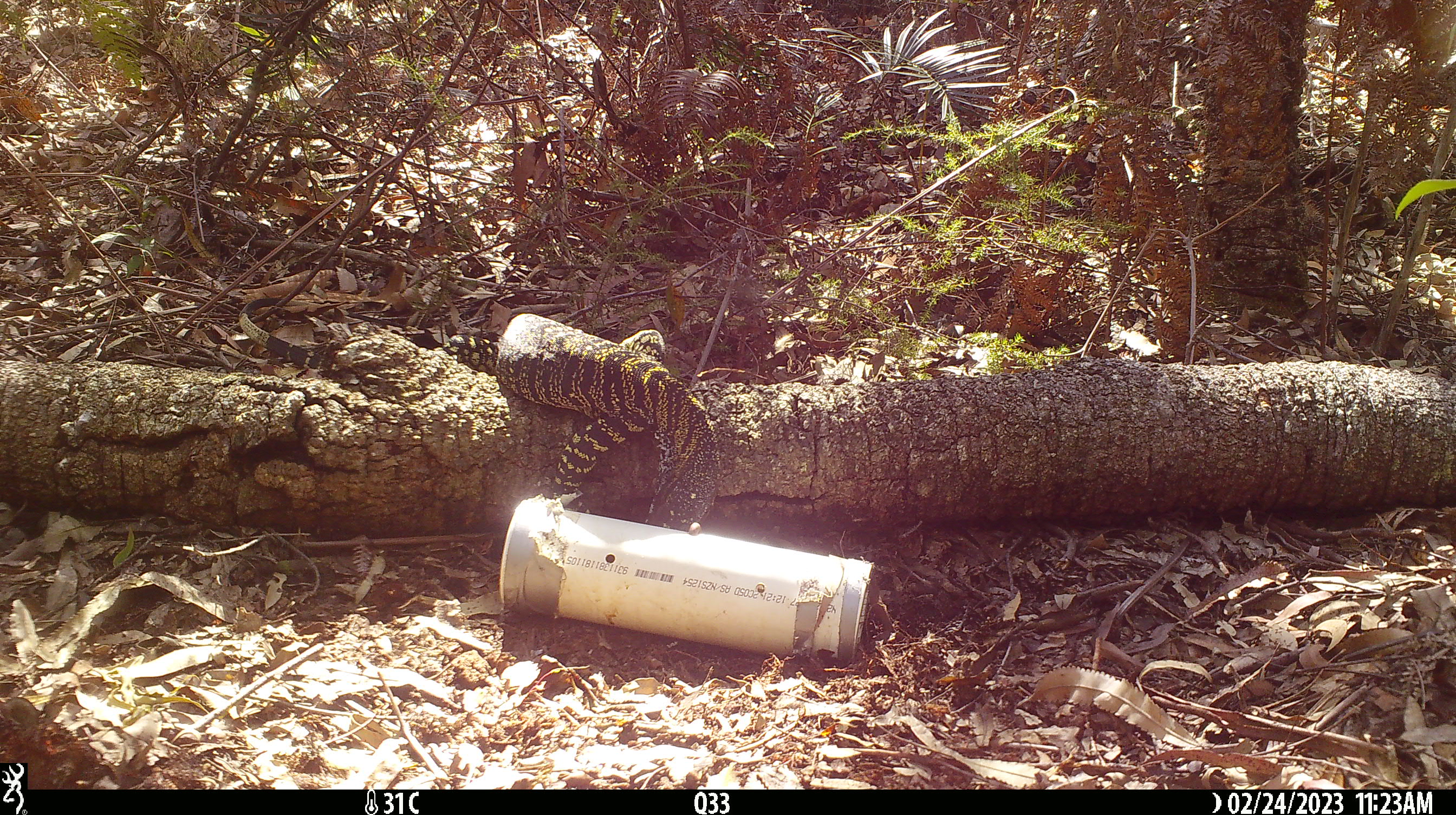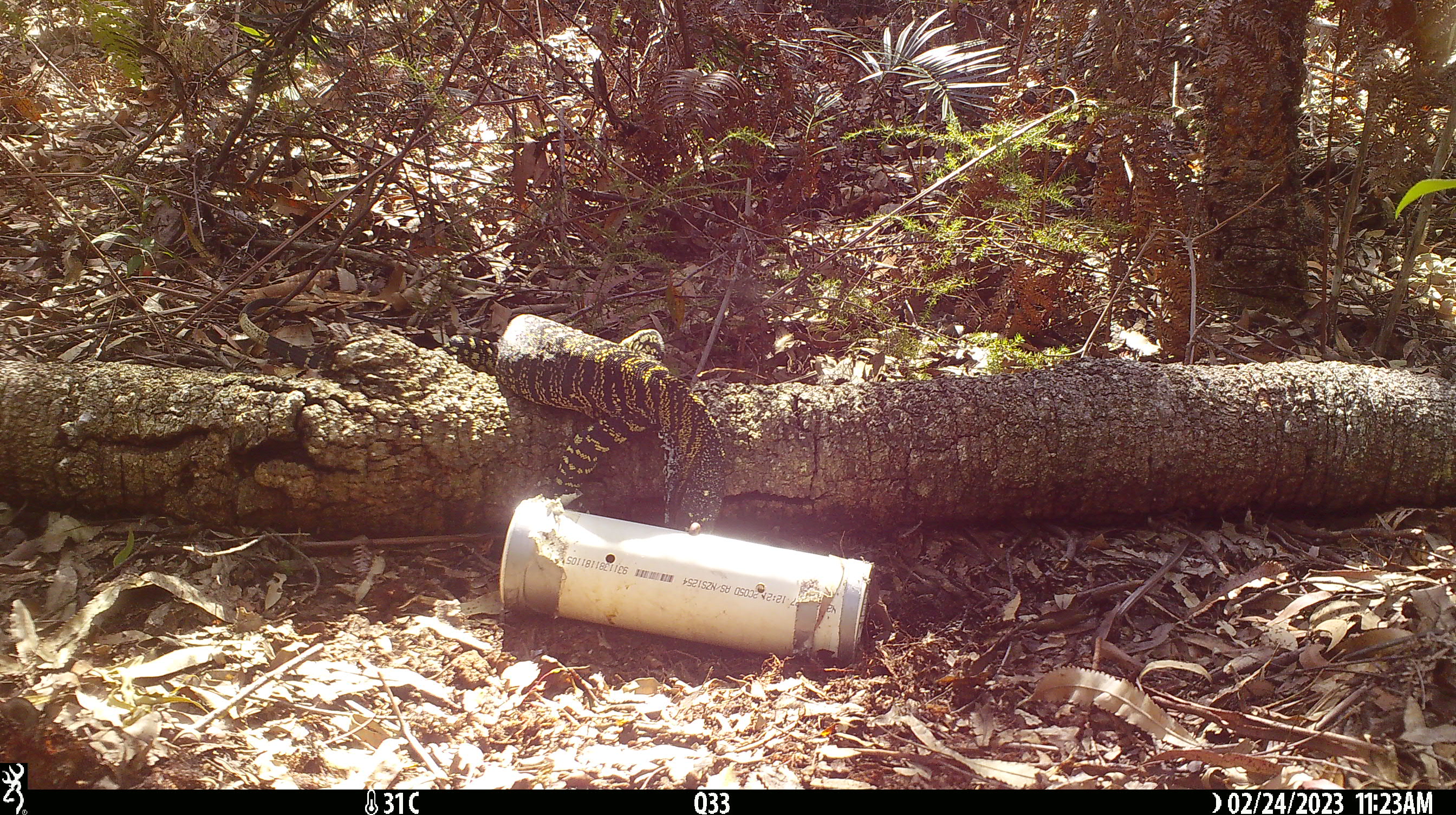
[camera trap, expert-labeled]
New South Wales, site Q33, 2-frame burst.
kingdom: Animalia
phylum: Chordata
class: Reptilia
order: Squamata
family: Varanidae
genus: Varanus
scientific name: Varanus varius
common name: lace monitor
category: goanna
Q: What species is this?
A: Goanna (lace monitor) (Varanus varius).